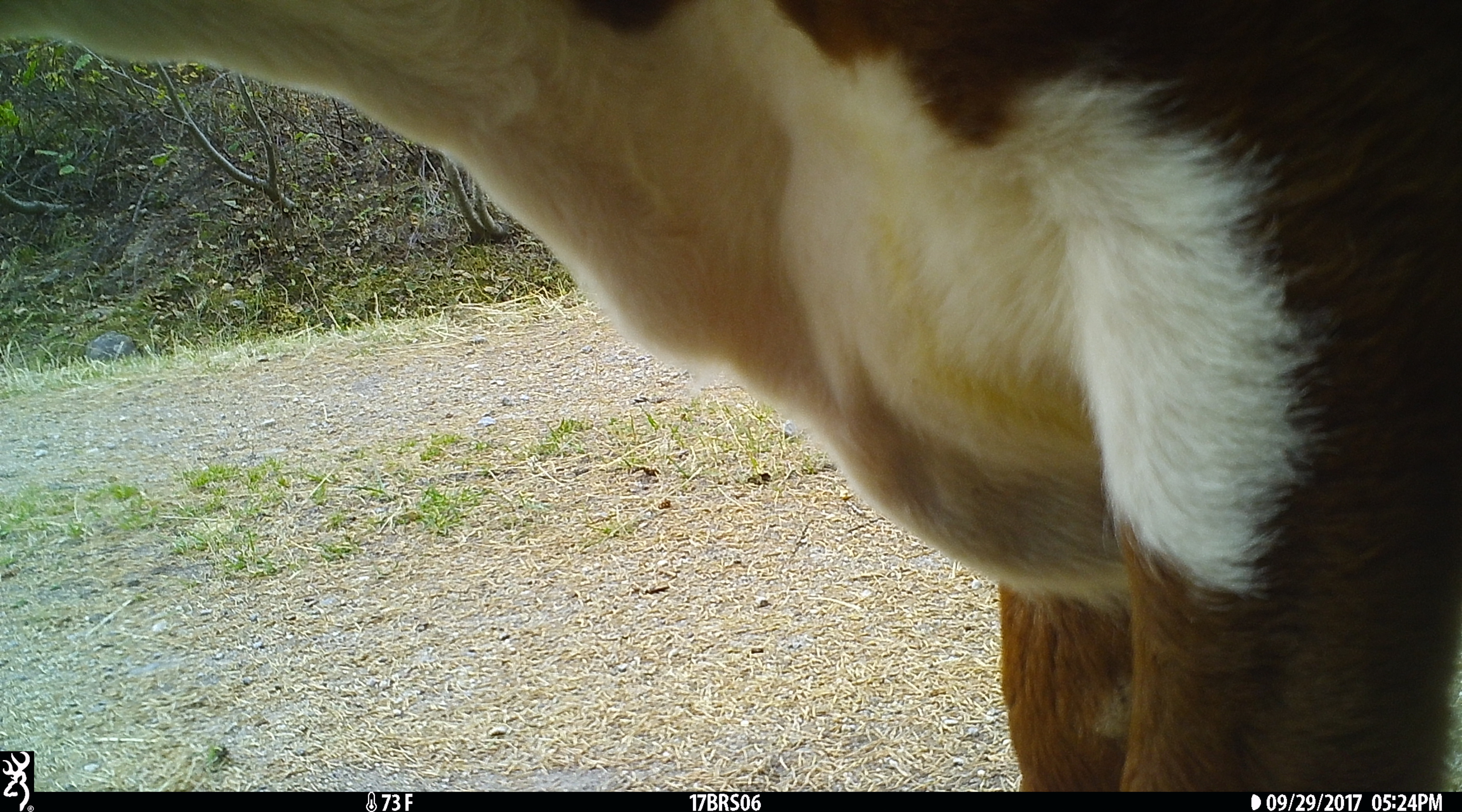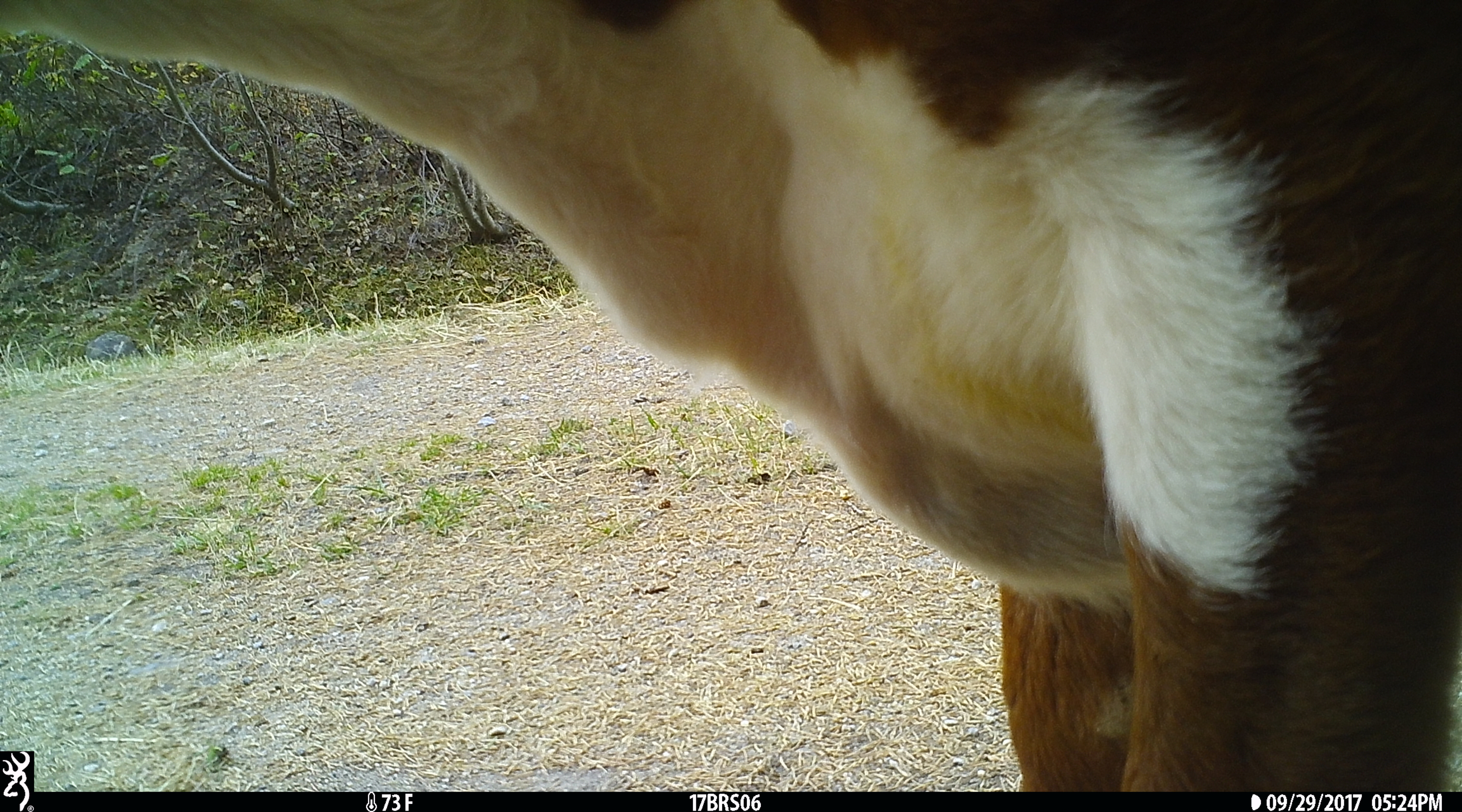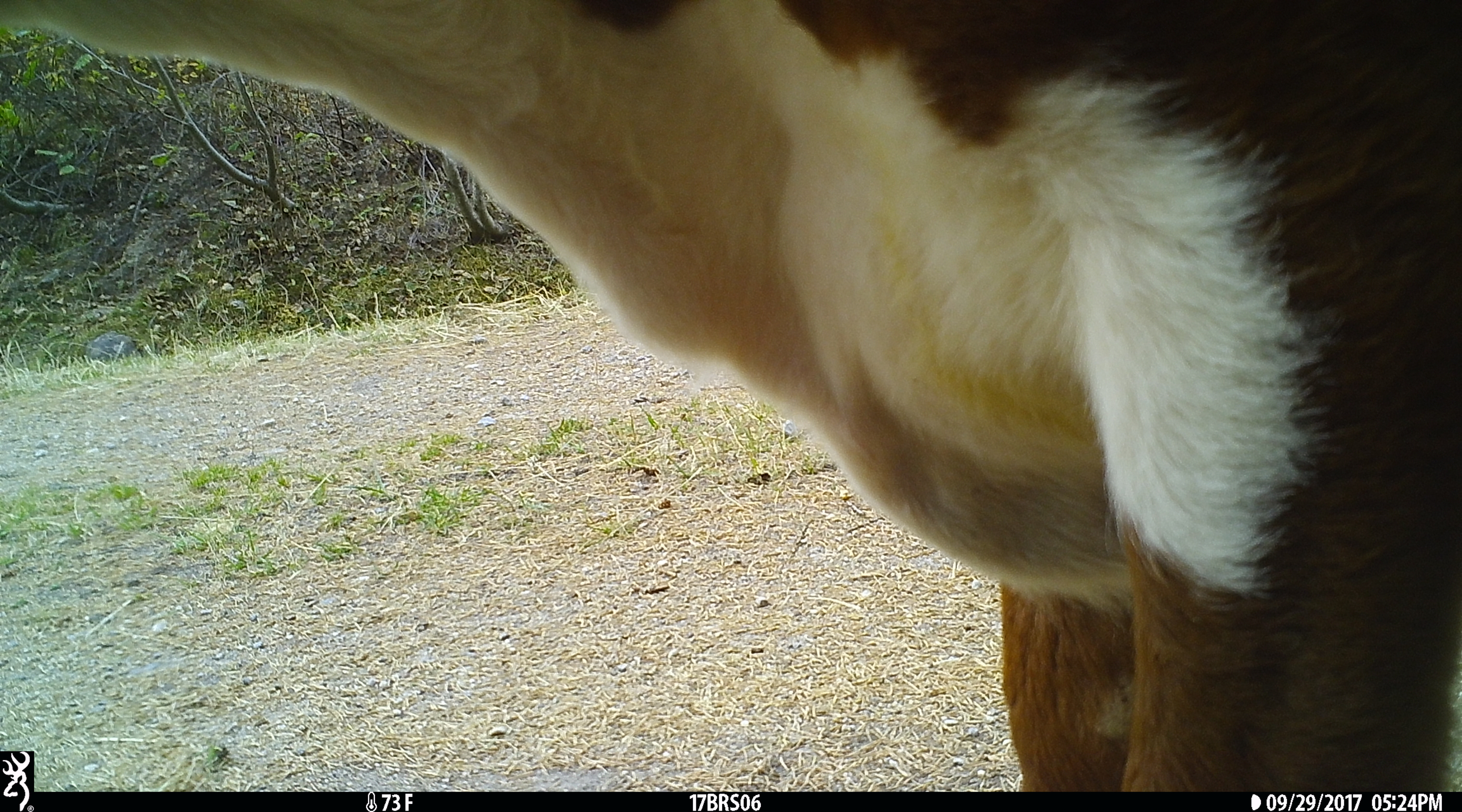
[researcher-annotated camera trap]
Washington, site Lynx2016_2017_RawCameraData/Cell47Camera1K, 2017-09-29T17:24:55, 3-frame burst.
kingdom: Animalia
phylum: Chordata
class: Mammalia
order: Artiodactyla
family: Bovidae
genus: Bos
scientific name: Bos taurus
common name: domestic cattle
Domestic cattle (Bos taurus). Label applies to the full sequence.